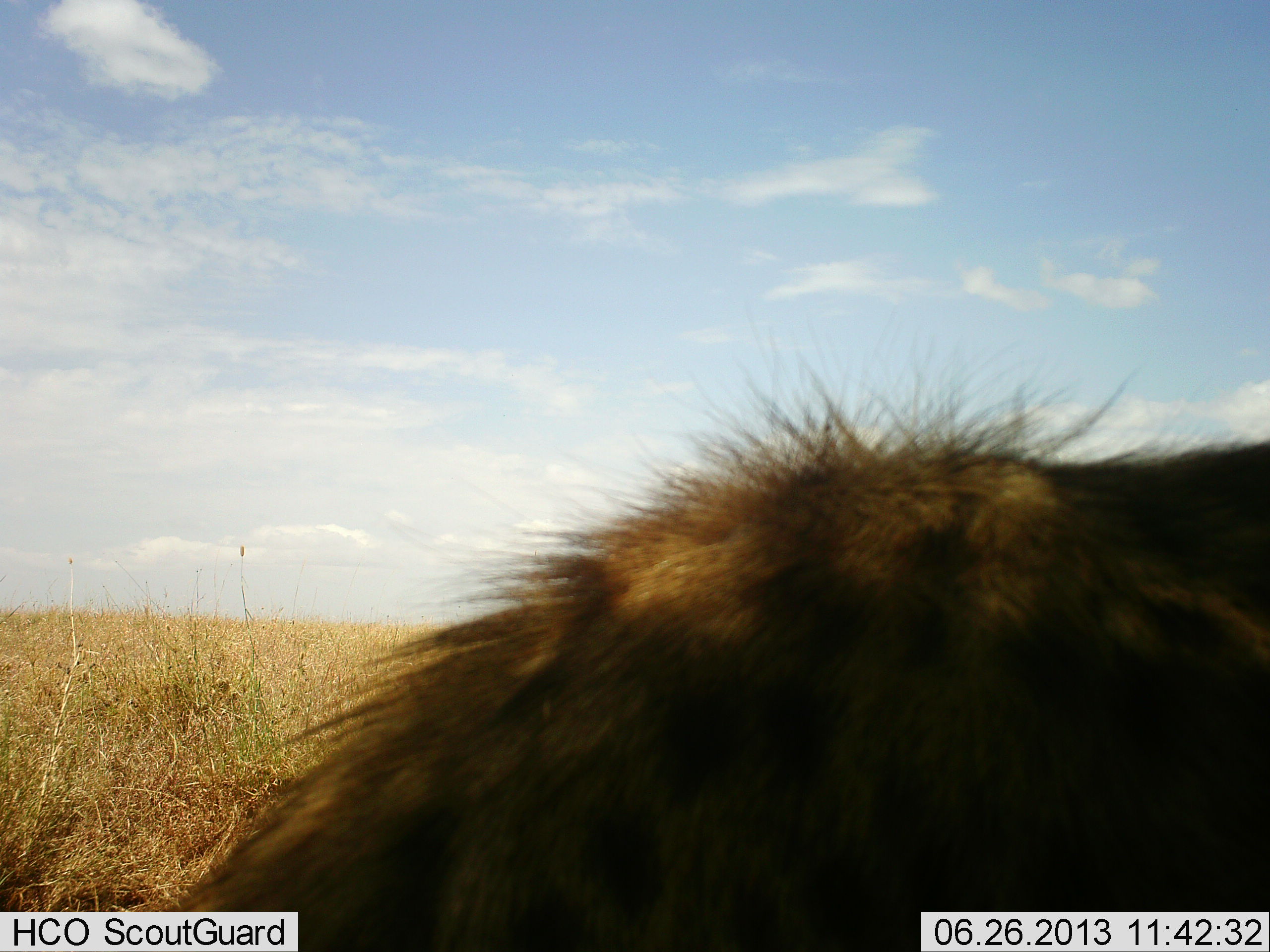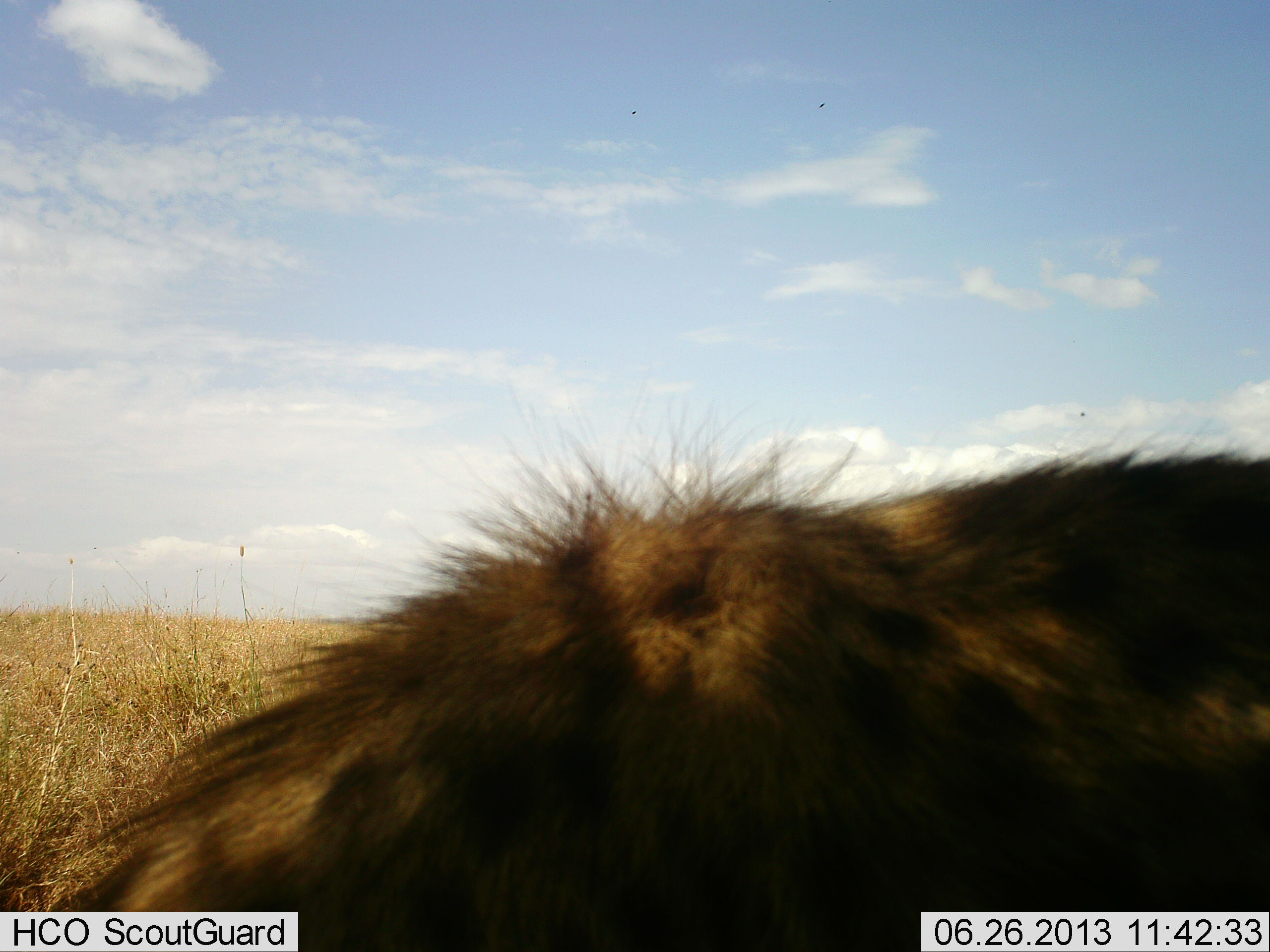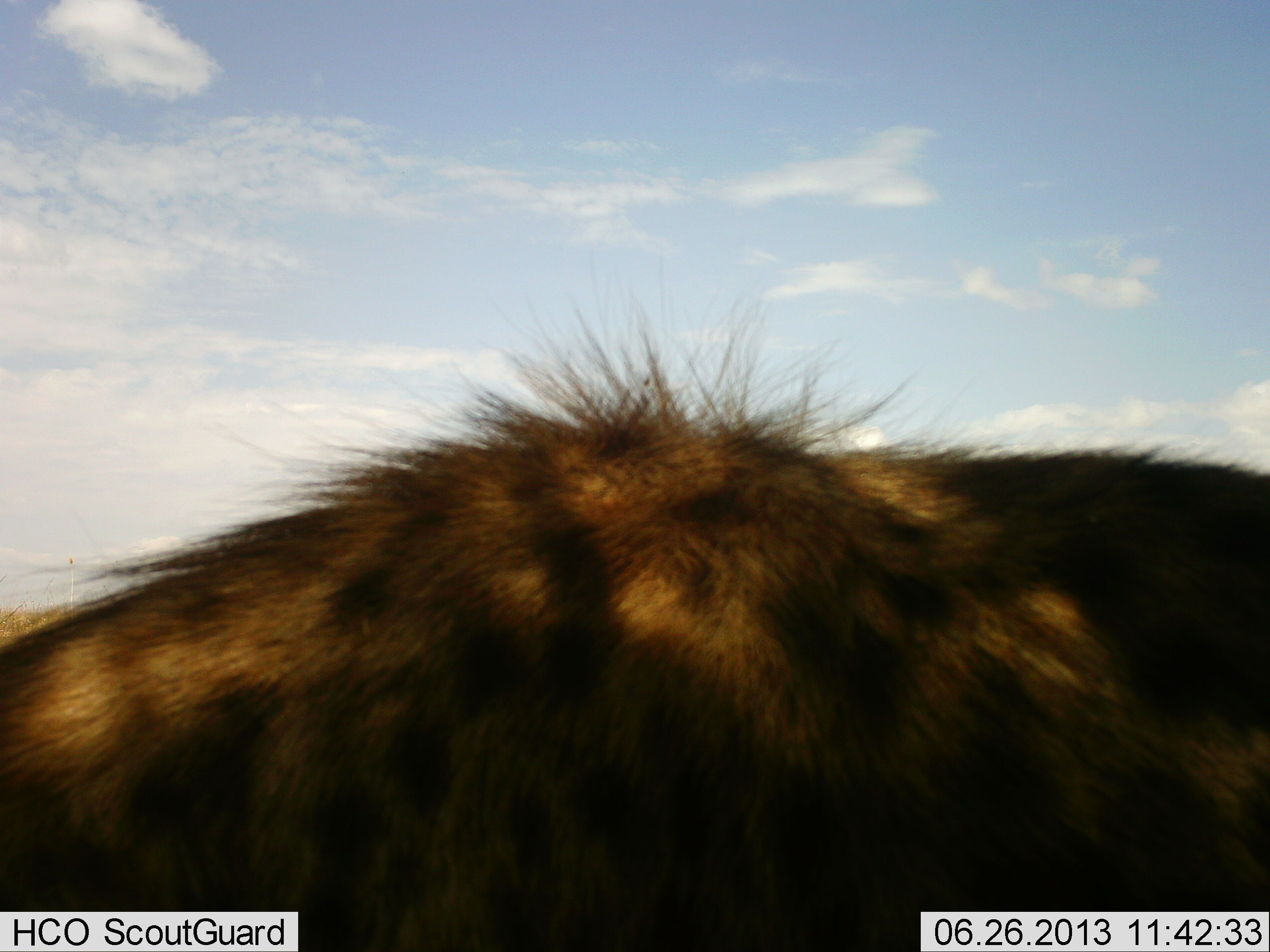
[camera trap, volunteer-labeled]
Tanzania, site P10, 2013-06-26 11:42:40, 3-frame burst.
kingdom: Animalia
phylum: Chordata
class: Mammalia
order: Carnivora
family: Hyaenidae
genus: Crocuta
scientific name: Crocuta crocuta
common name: spotted hyena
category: hyenaspotted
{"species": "hyenaspotted (spotted hyena) (Crocuta crocuta)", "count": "1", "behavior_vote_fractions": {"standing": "60%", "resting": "5%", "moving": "30%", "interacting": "0%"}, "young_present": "0%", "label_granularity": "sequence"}